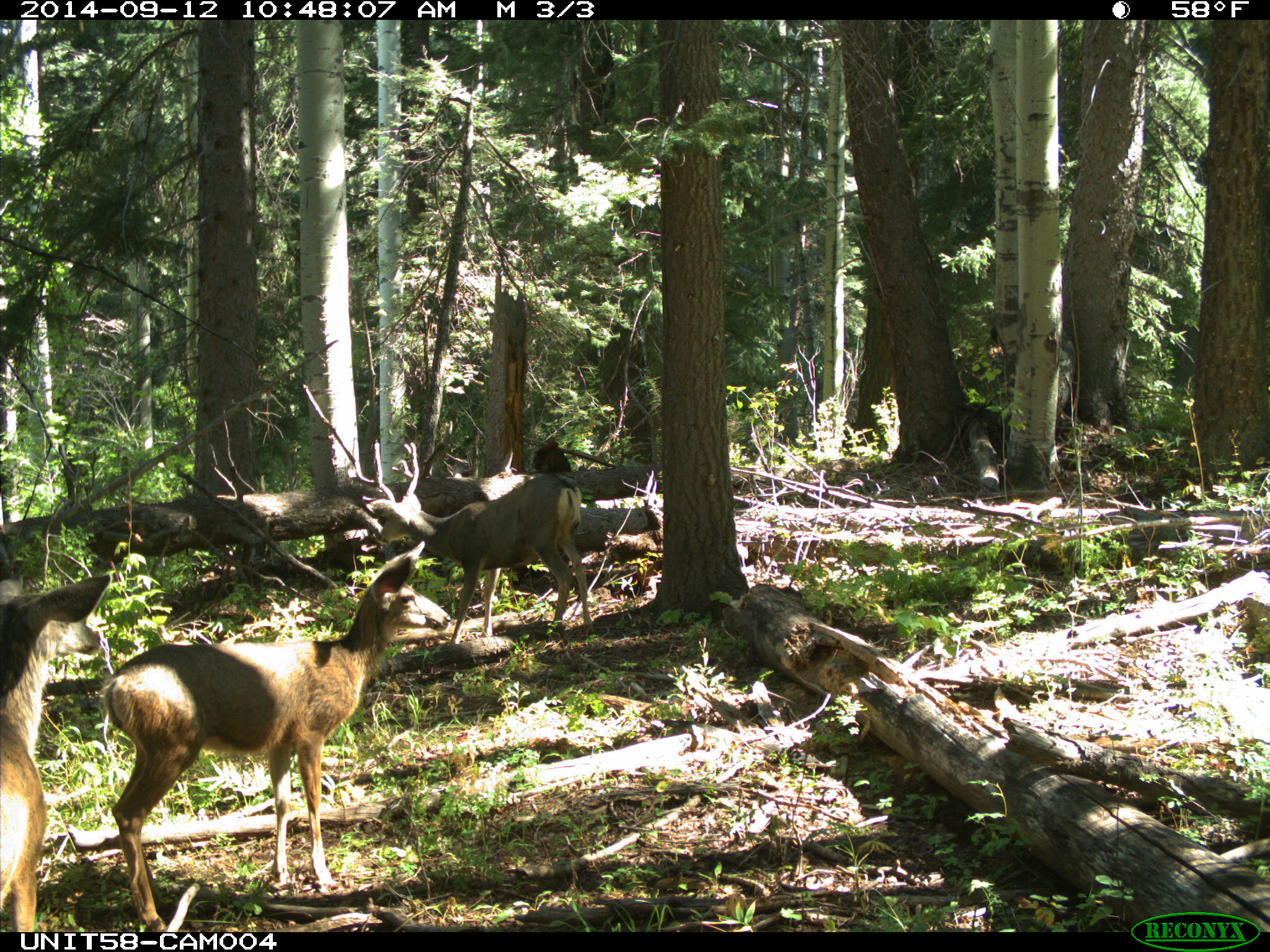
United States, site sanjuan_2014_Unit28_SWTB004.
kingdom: Animalia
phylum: Chordata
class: Mammalia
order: Artiodactyla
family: Cervidae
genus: Odocoileus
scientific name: Odocoileus hemionus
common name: mule deer